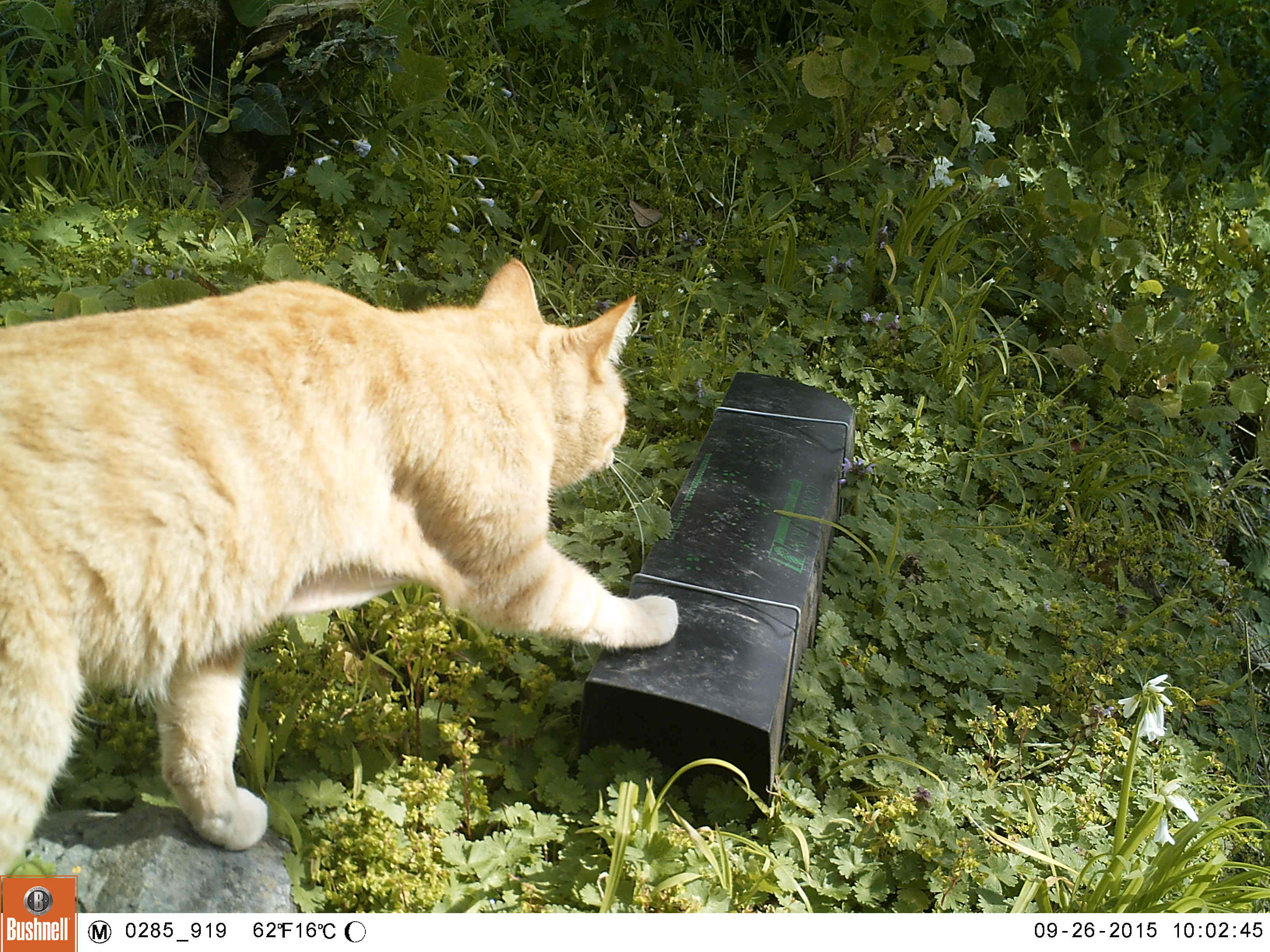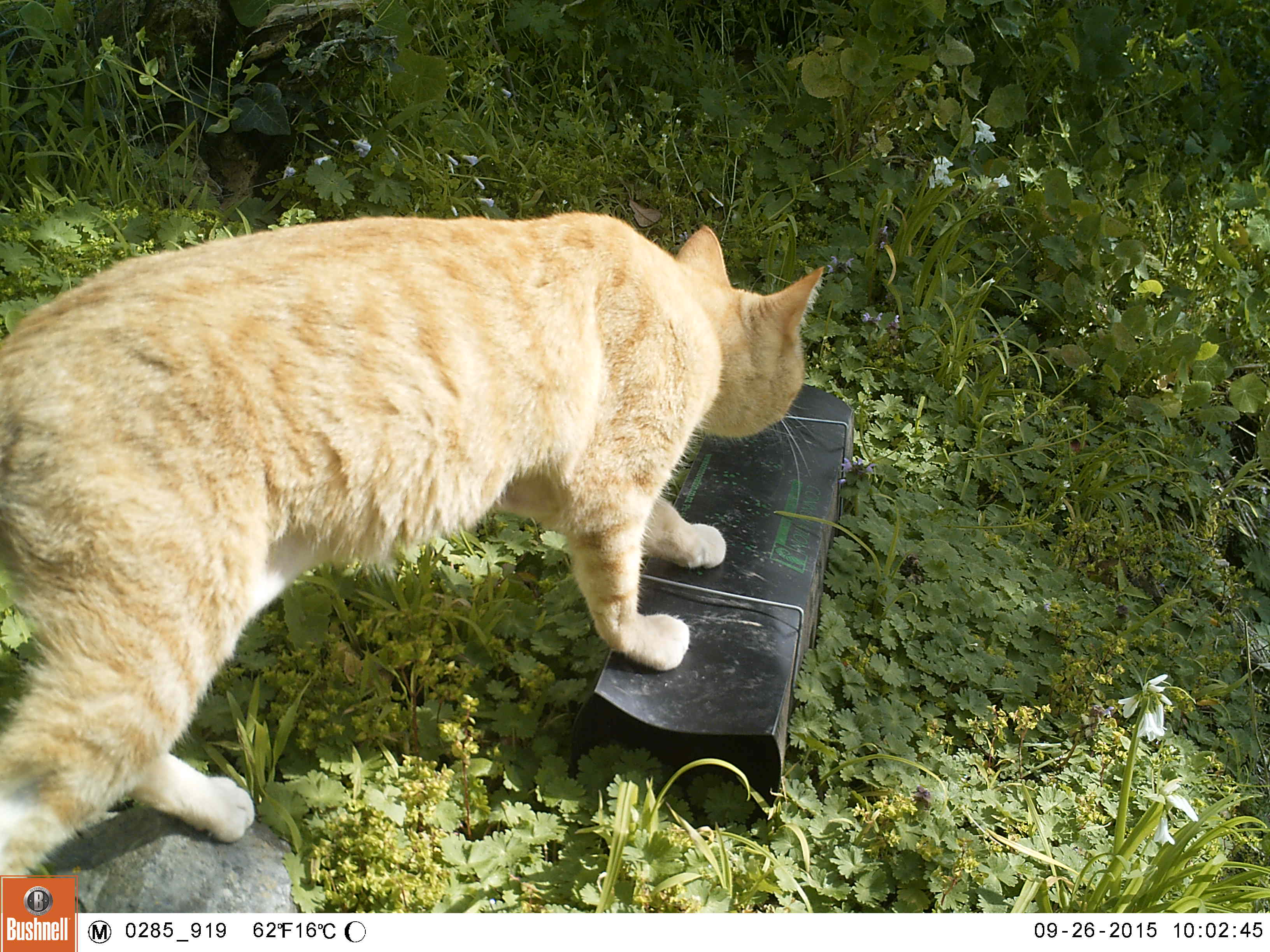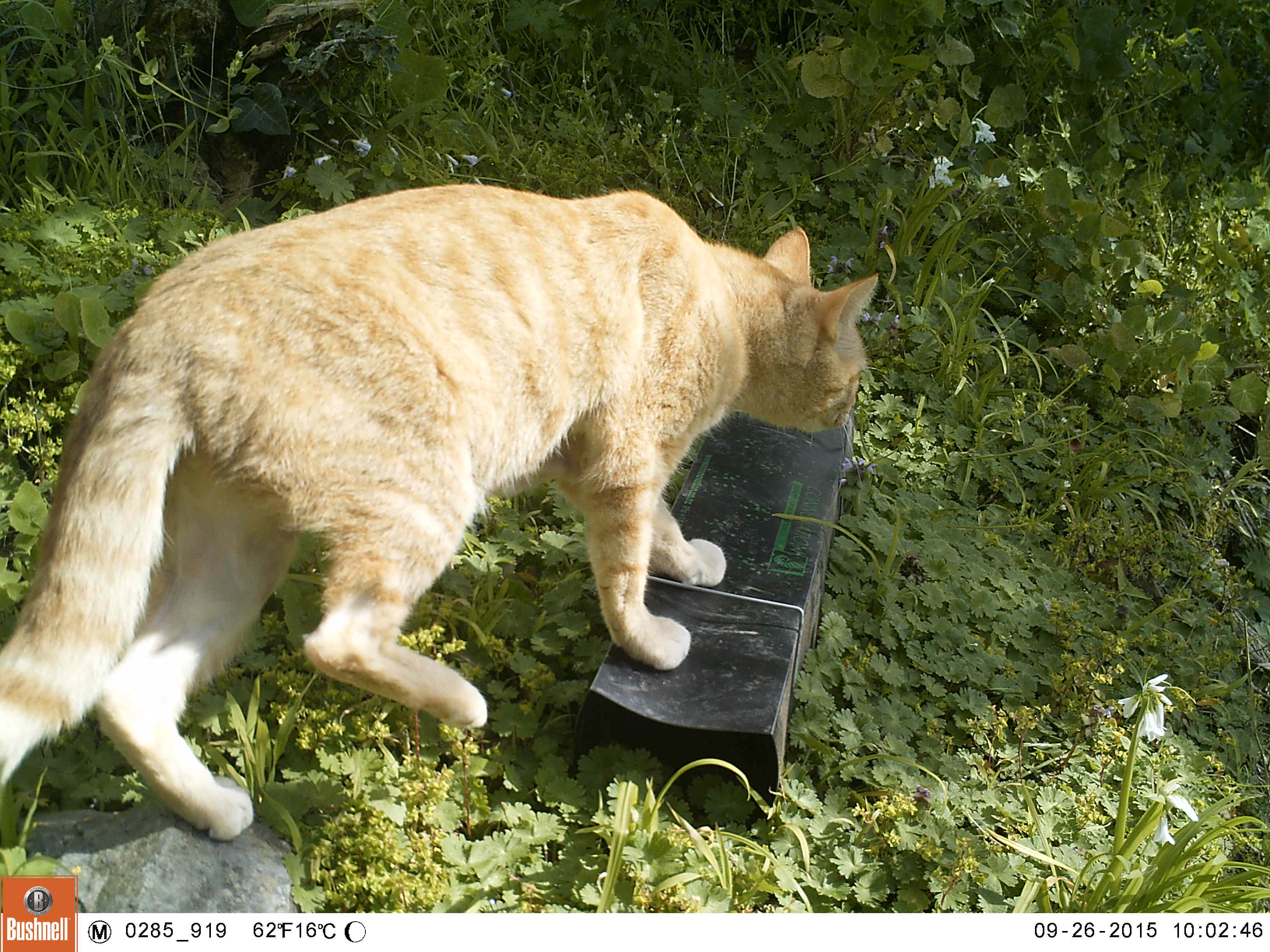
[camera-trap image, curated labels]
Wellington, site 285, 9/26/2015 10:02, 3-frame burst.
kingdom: Animalia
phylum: Chordata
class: Mammalia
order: Carnivora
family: Felidae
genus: Felis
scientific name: Felis catus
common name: cat